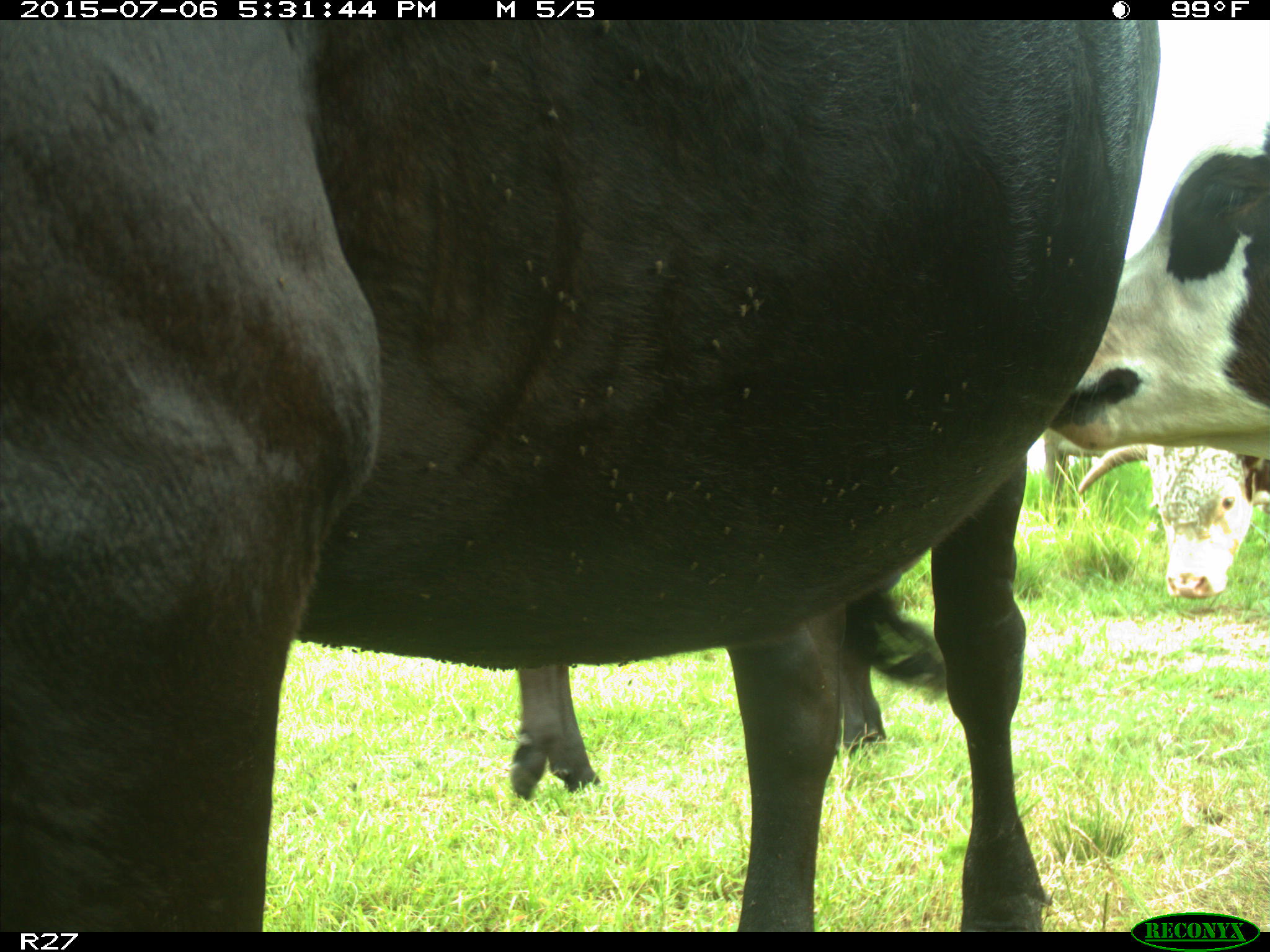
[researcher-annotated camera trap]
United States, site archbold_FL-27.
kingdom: Animalia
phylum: Chordata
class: Mammalia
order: Artiodactyla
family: Bovidae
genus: Bos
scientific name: Bos taurus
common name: domestic cow